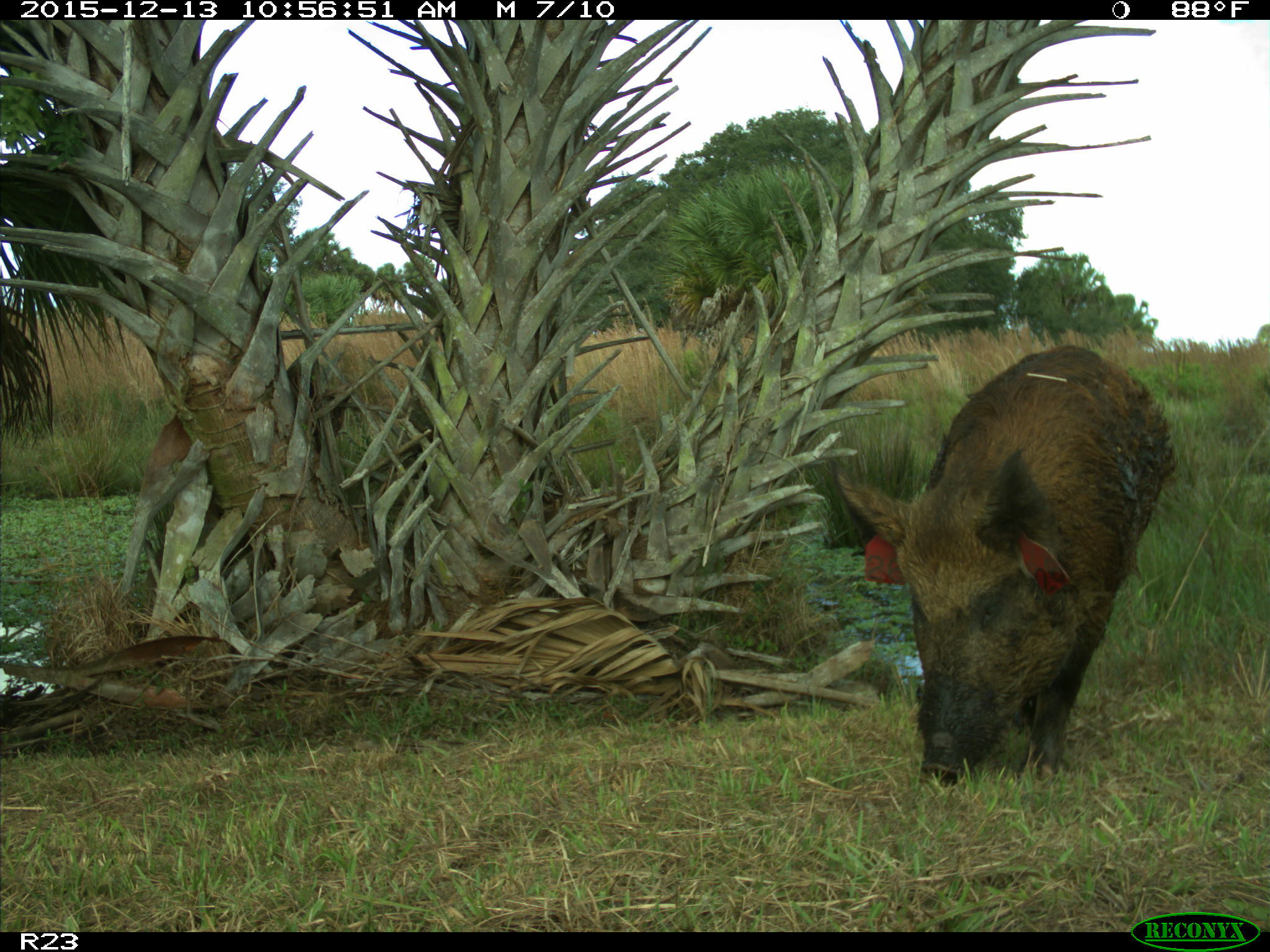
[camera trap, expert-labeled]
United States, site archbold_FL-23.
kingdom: Animalia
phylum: Chordata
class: Mammalia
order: Artiodactyla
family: Suidae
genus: Sus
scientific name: Sus scrofa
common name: wild boar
Sus scrofa (wild boar).